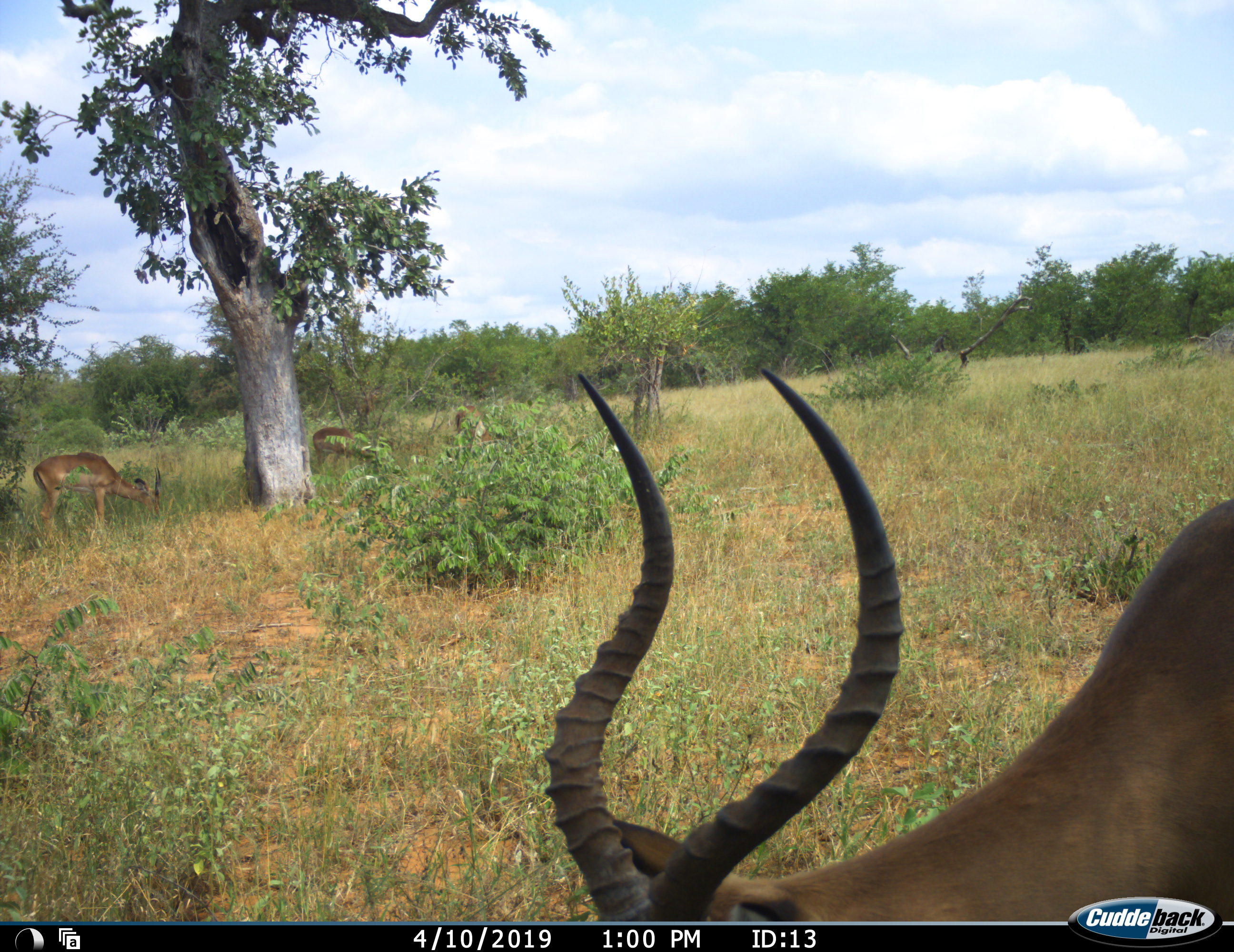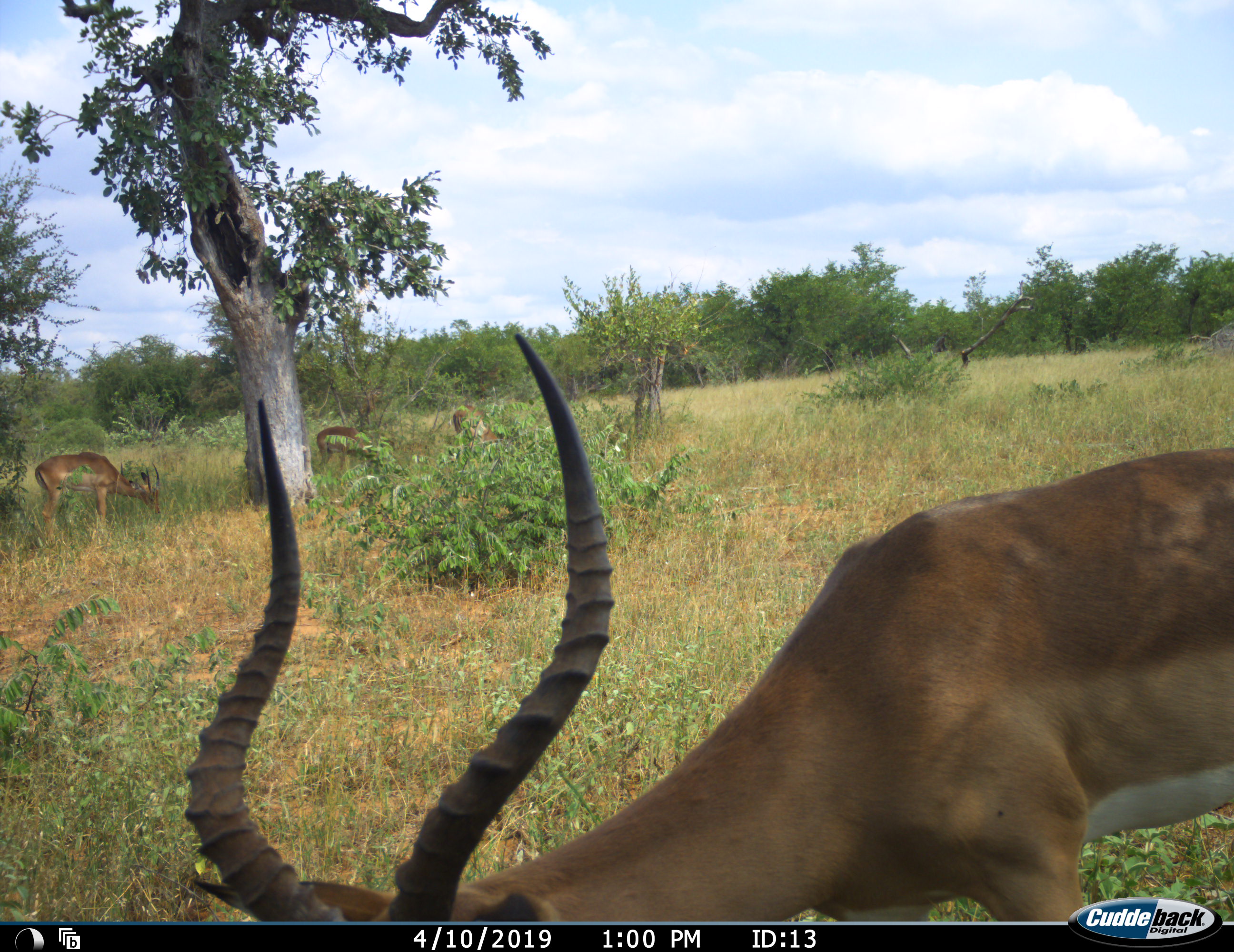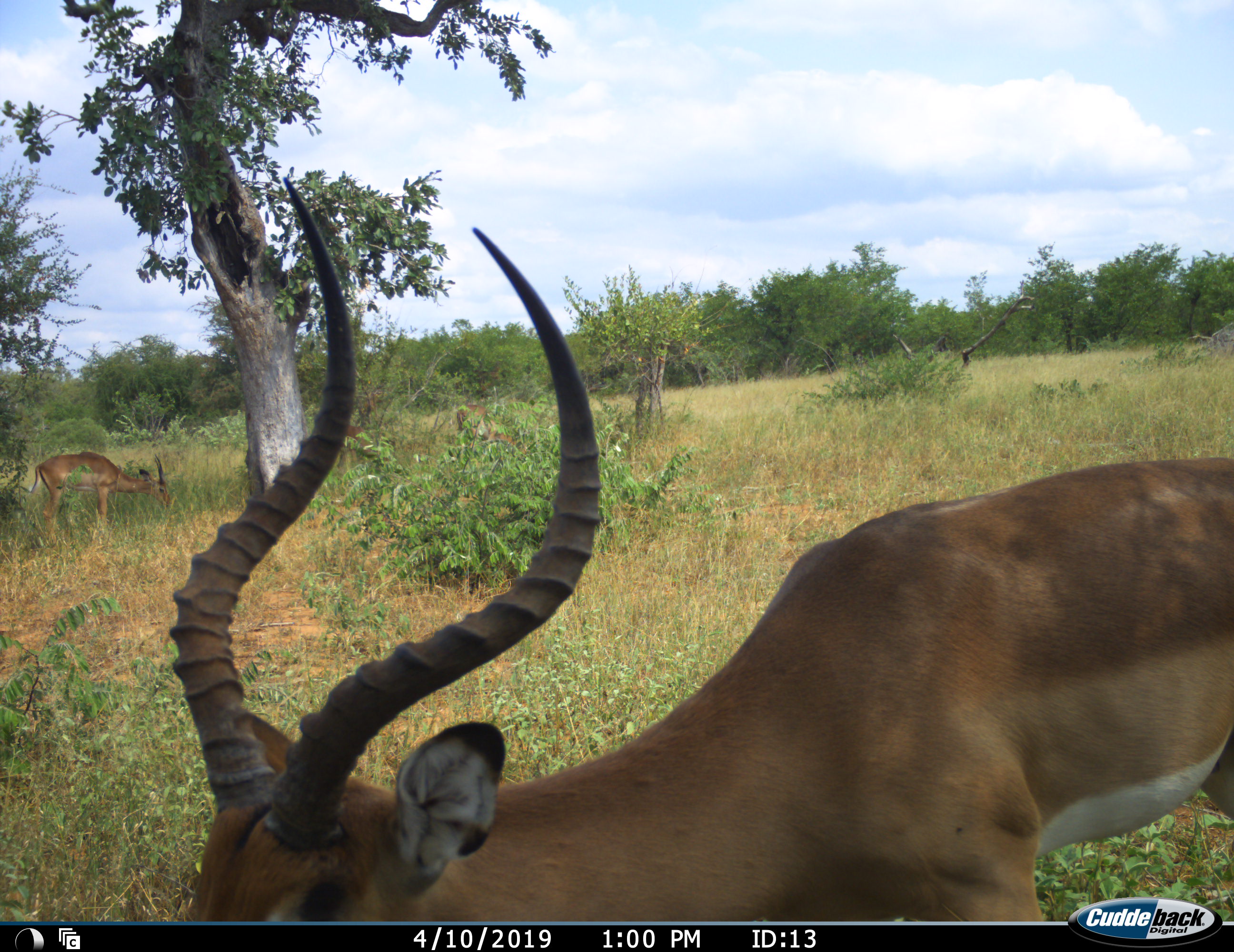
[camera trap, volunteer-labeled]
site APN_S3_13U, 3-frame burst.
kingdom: Animalia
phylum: Chordata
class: Mammalia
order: Artiodactyla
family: Bovidae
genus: Aepyceros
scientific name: Aepyceros melampus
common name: impala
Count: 4.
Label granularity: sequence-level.